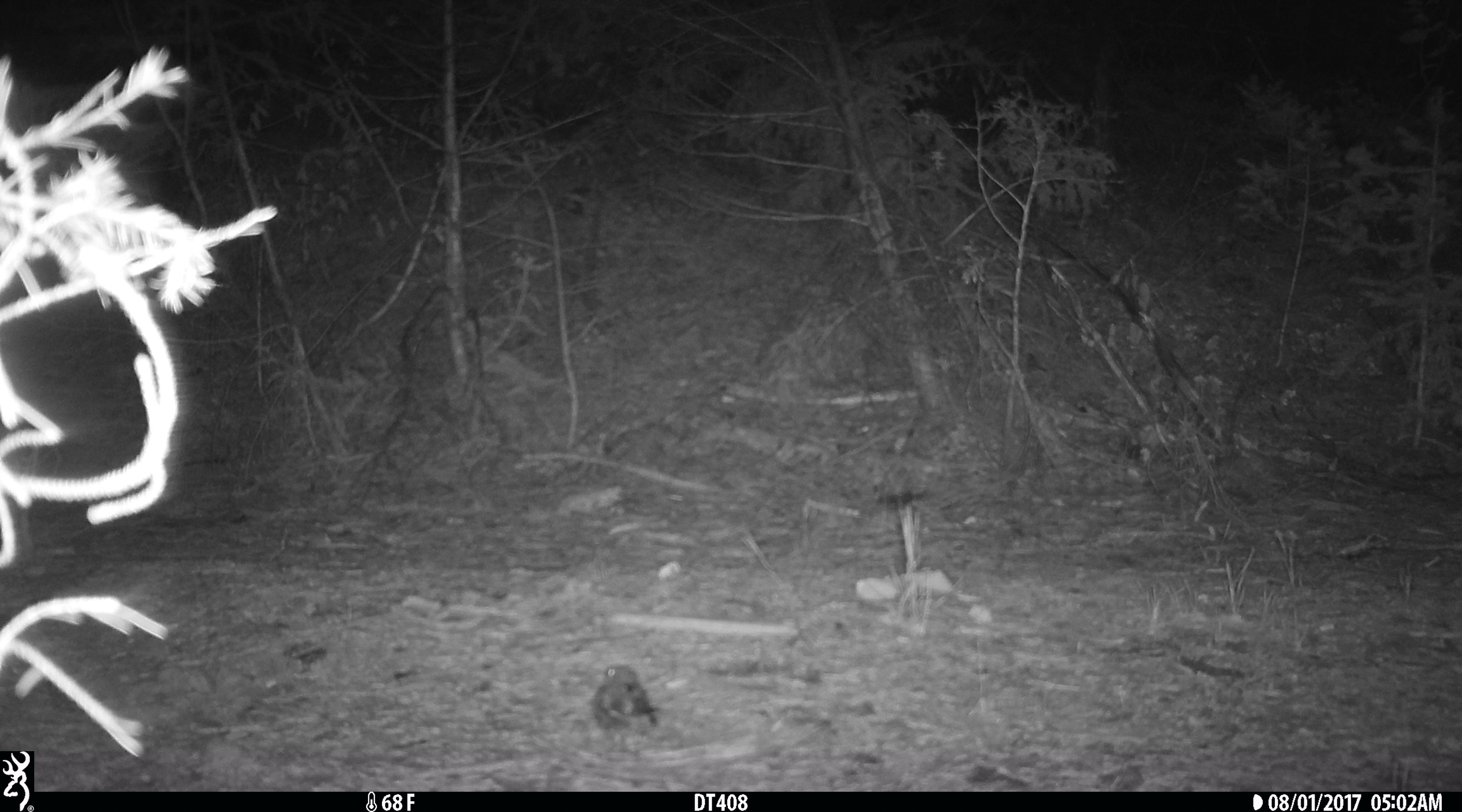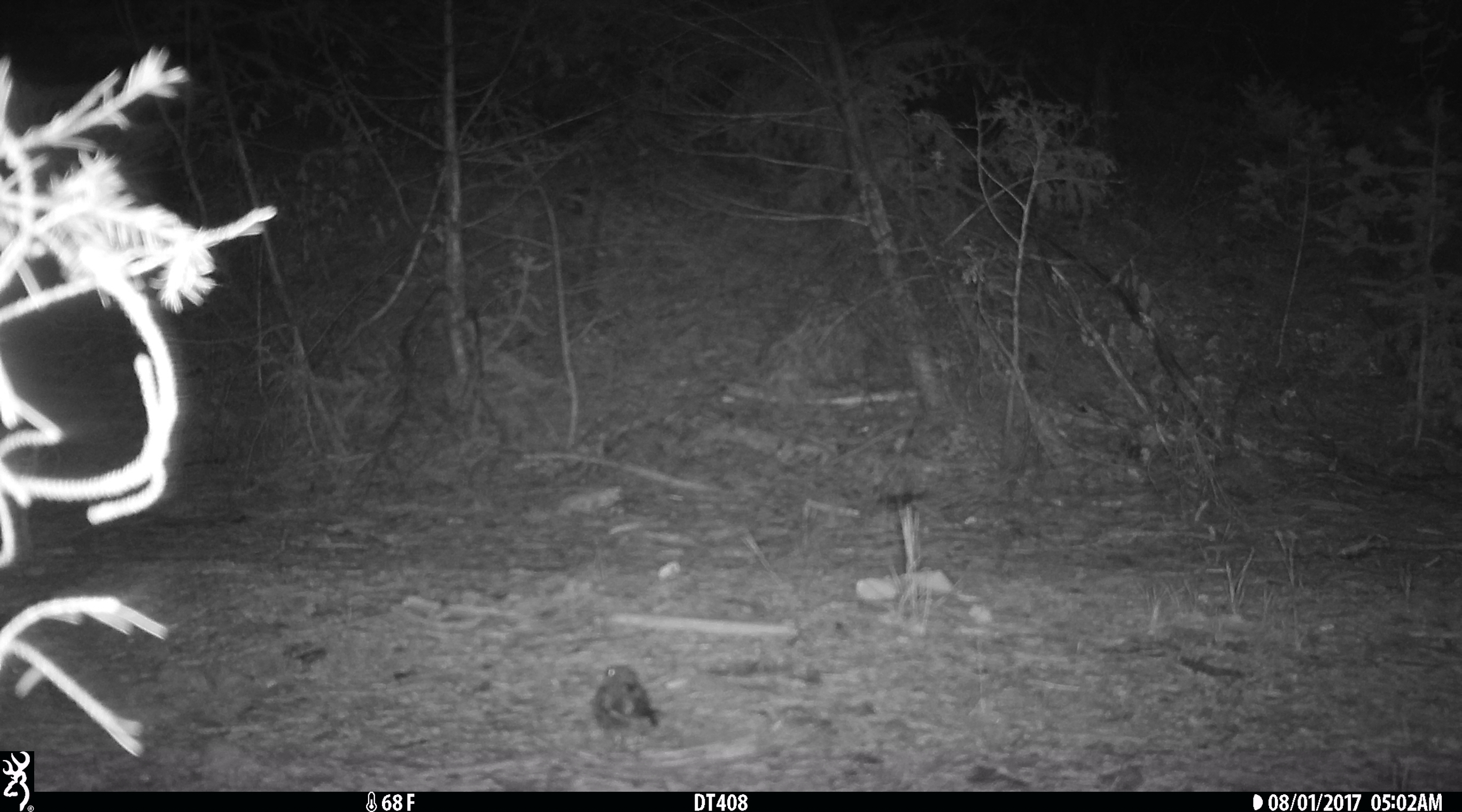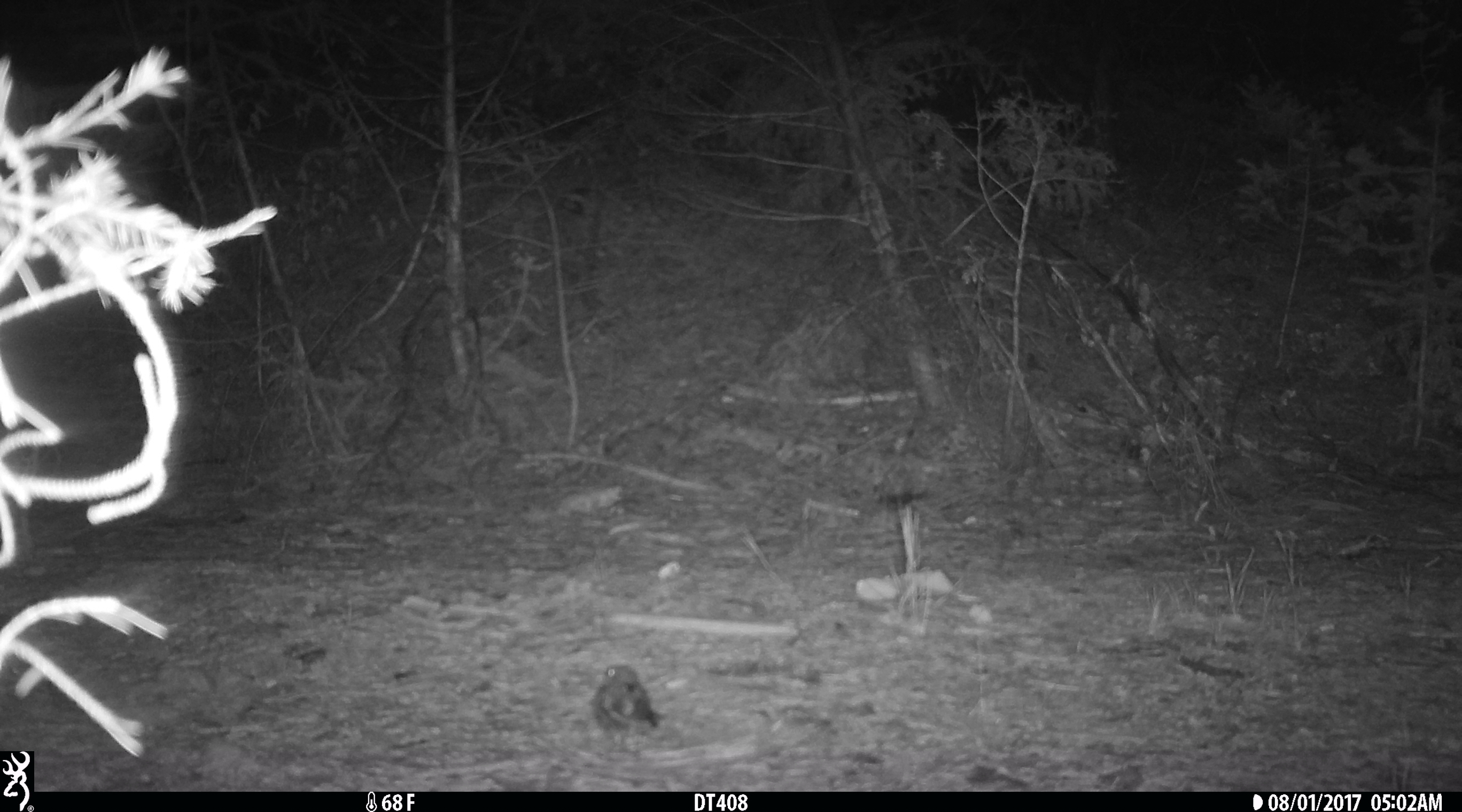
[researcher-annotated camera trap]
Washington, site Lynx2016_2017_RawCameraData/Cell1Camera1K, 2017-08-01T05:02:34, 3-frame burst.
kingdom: Animalia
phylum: Chordata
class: Aves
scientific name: Aves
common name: birds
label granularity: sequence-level